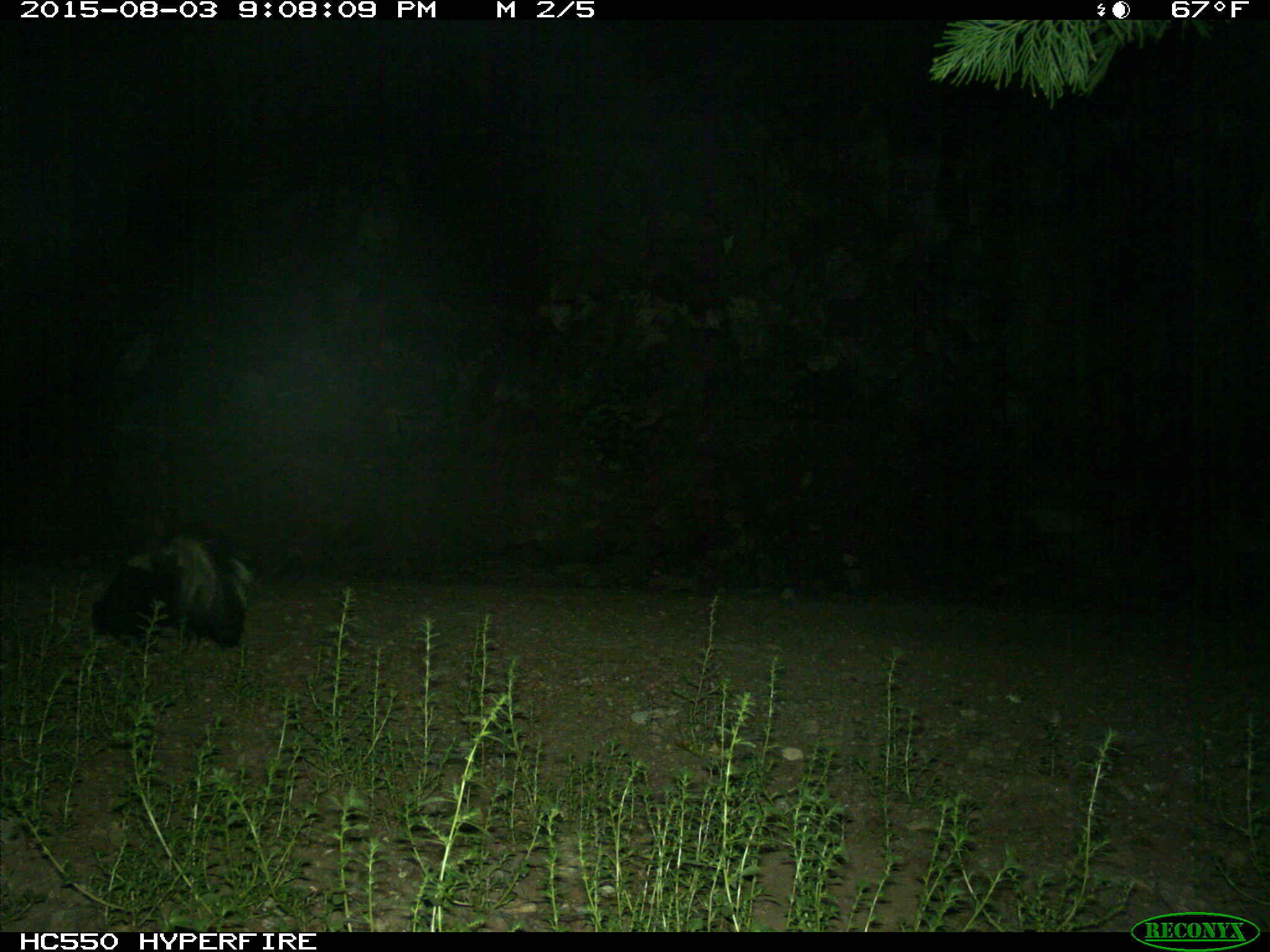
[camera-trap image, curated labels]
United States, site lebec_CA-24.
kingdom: Animalia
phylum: Chordata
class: Mammalia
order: Carnivora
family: Mephitidae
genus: Mephitis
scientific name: Mephitis mephitis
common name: striped skunk